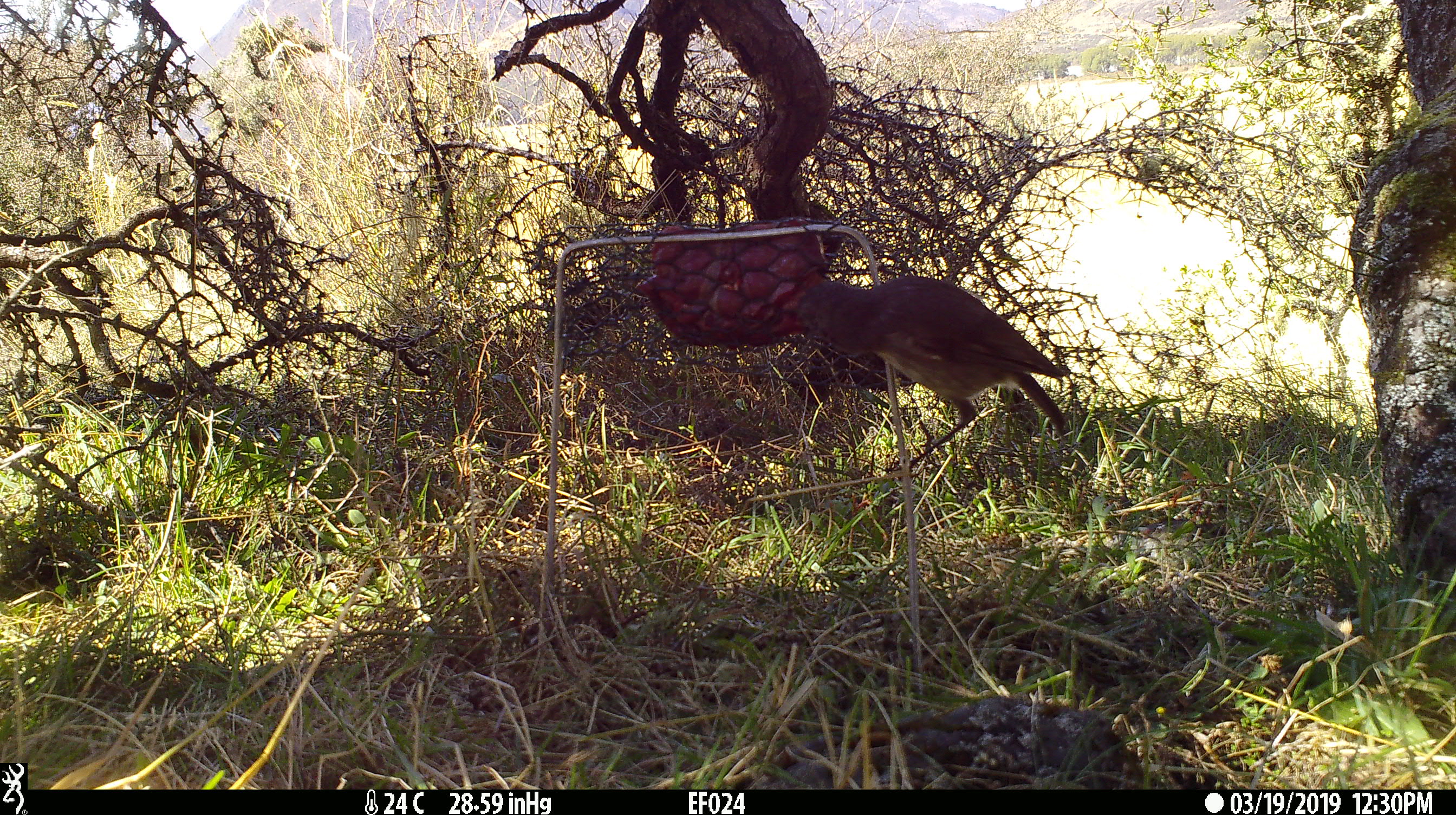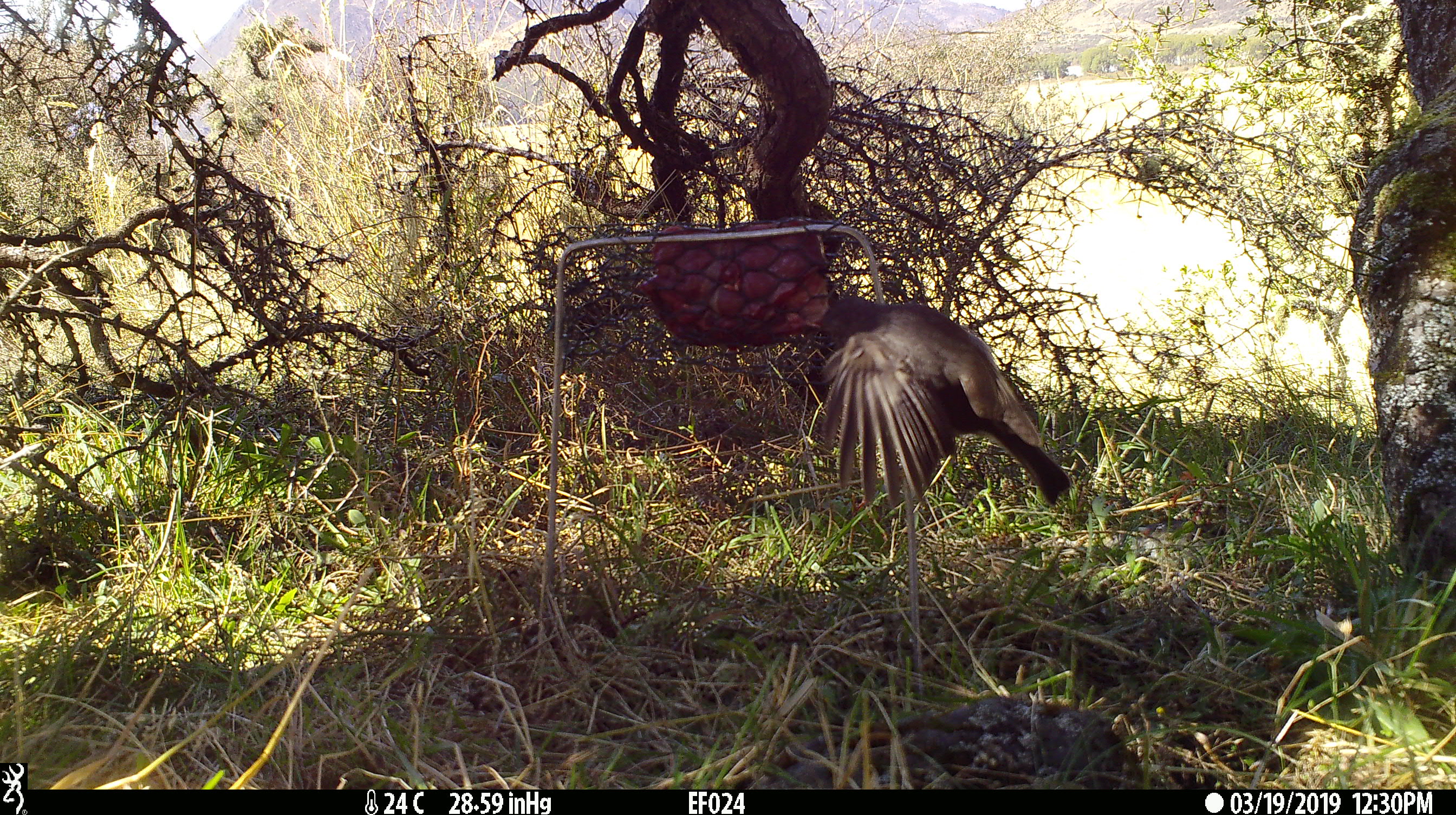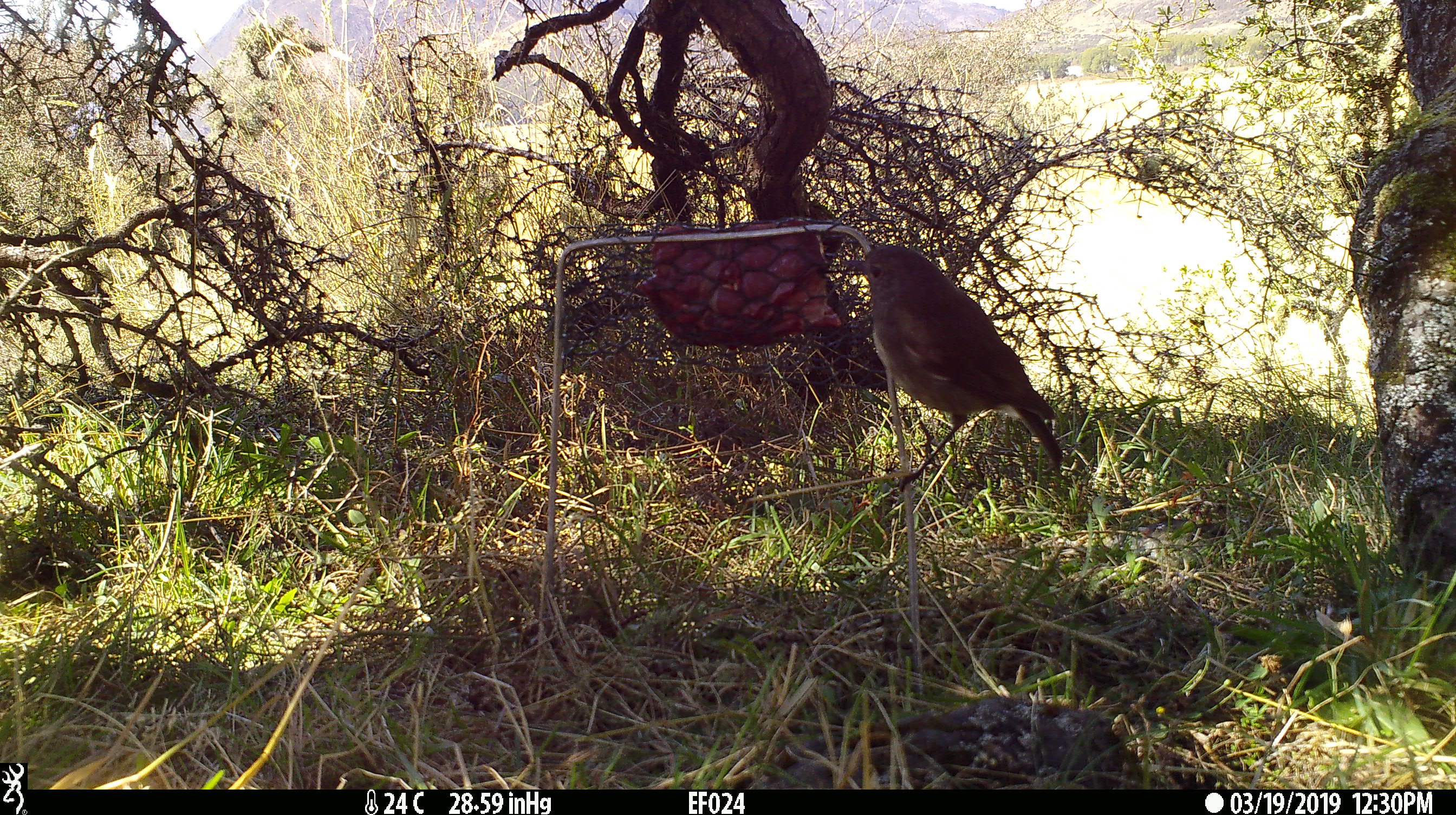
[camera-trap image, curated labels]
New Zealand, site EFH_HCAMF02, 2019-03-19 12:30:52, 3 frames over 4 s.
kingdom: Animalia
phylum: Chordata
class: Aves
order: Passeriformes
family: Petroicidae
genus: Petroica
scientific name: Petroica australis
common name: new zealand robin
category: robin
Robin (new zealand robin) (Petroica australis).